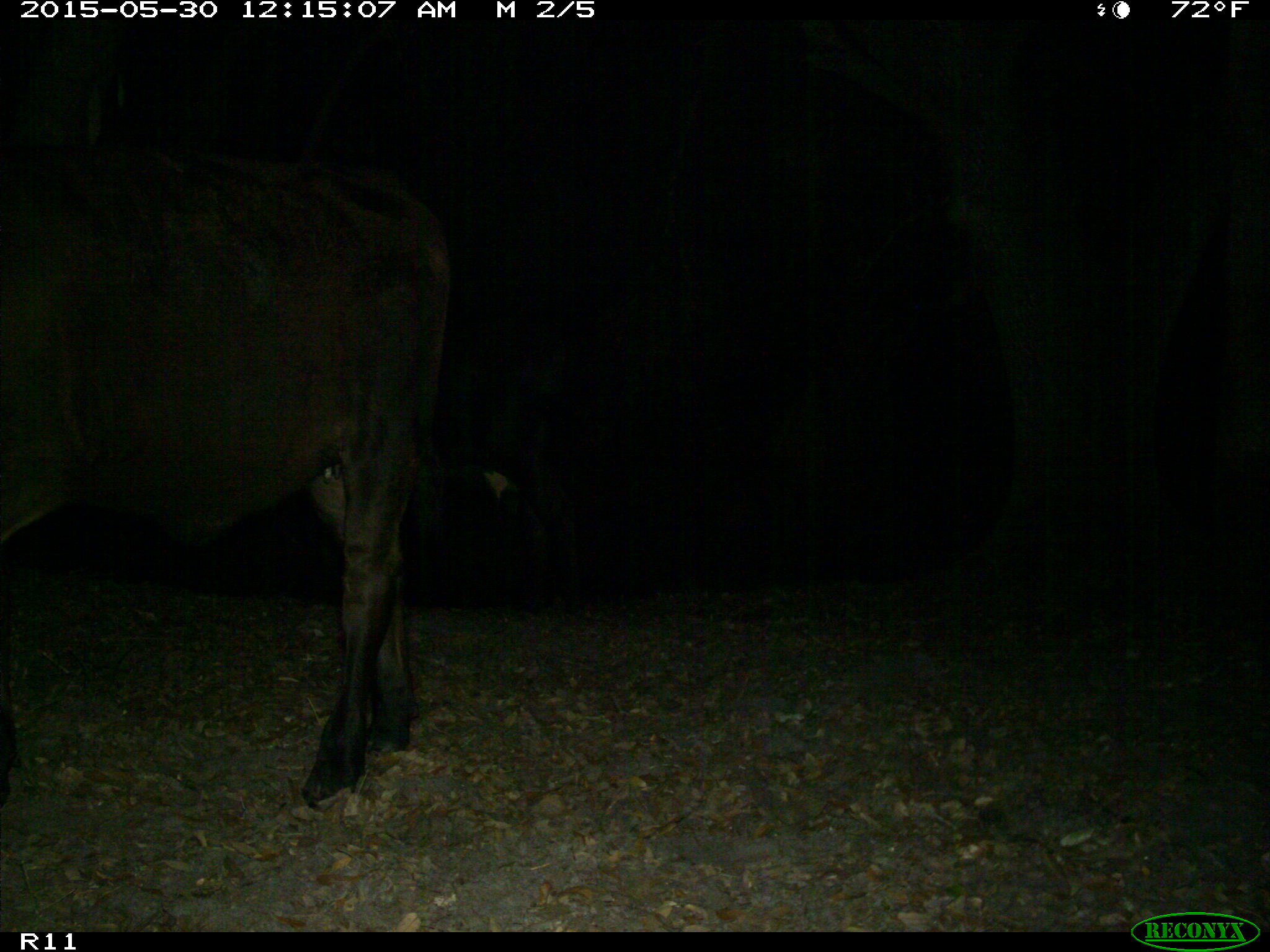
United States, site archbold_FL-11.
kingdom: Animalia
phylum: Chordata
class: Mammalia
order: Artiodactyla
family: Bovidae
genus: Bos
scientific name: Bos taurus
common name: domestic cow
Bos taurus (domestic cow).